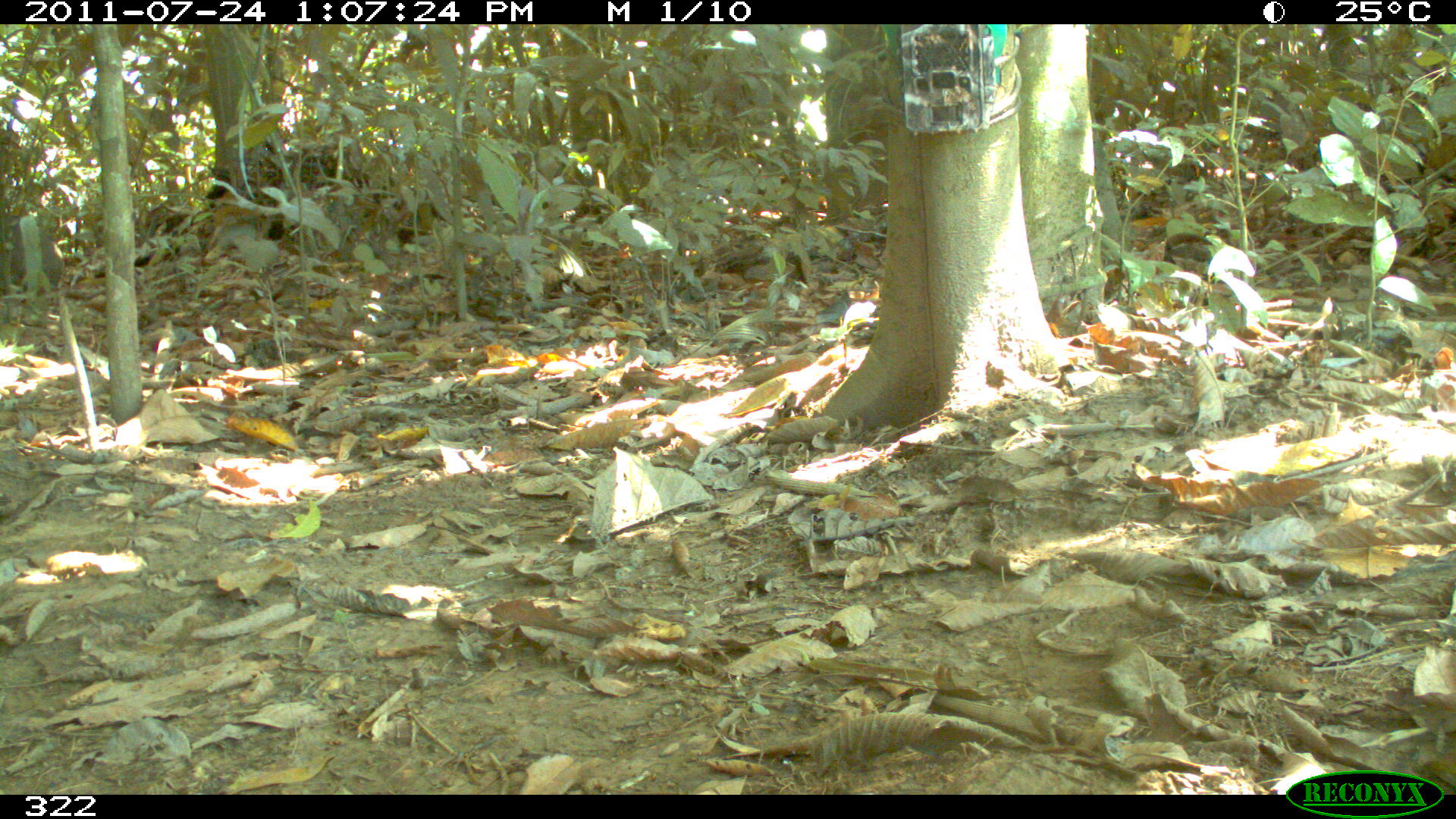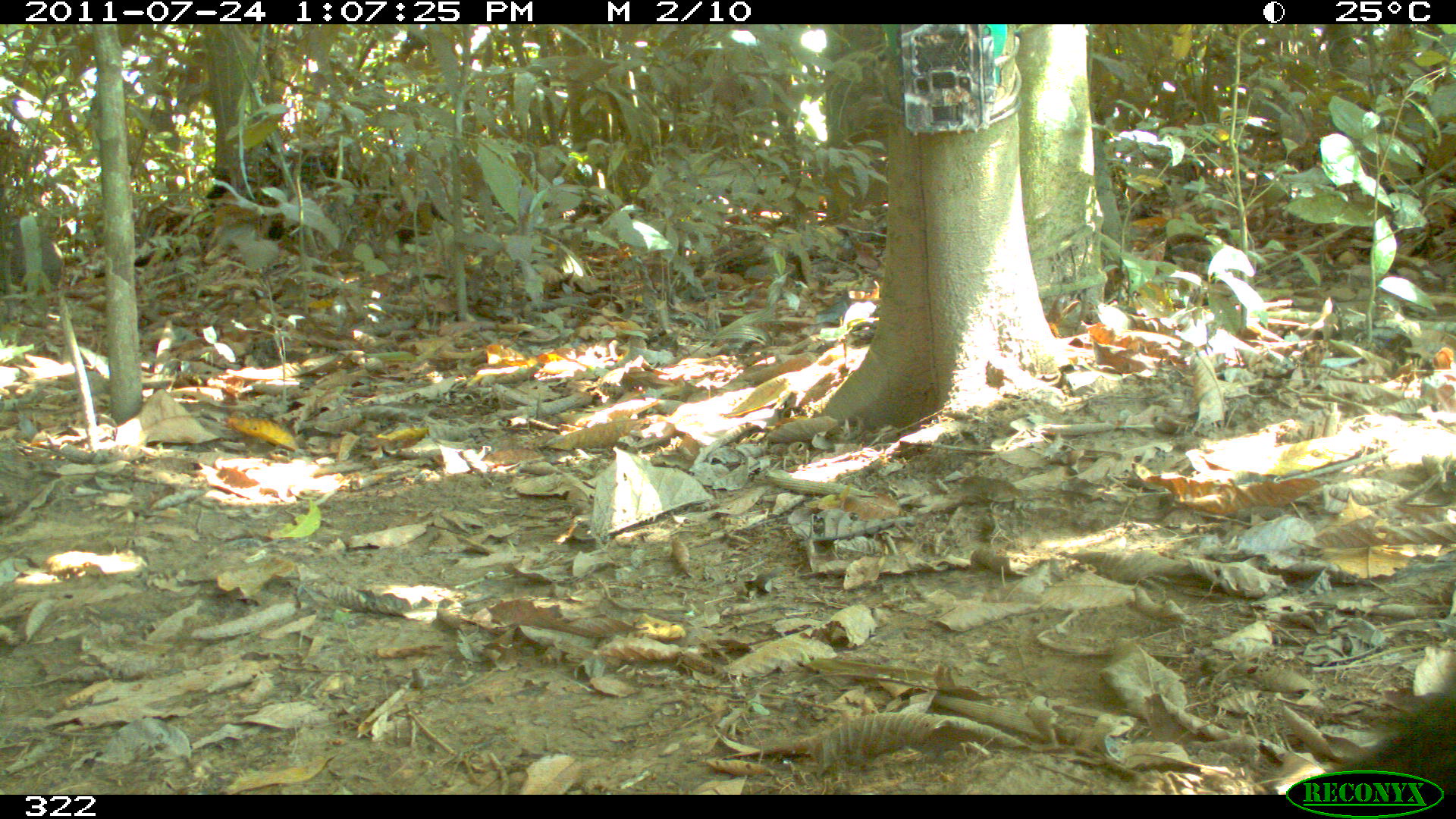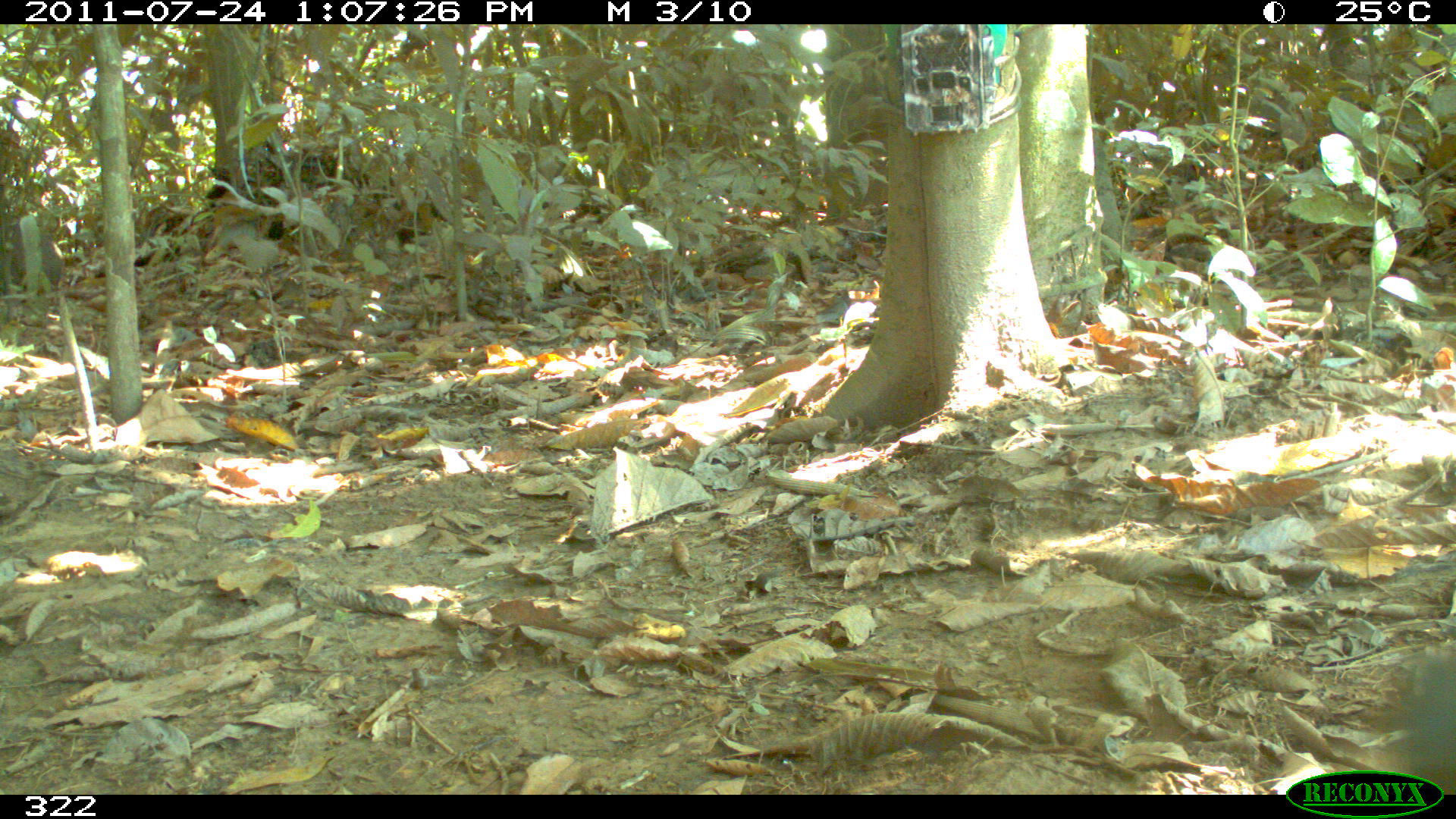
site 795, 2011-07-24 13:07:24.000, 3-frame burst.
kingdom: Animalia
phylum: Chordata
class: Mammalia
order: Artiodactyla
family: Tayassuidae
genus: Tayassu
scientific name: Tayassu pecari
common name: white-lipped peccary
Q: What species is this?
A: Tayassu pecari (white-lipped peccary).